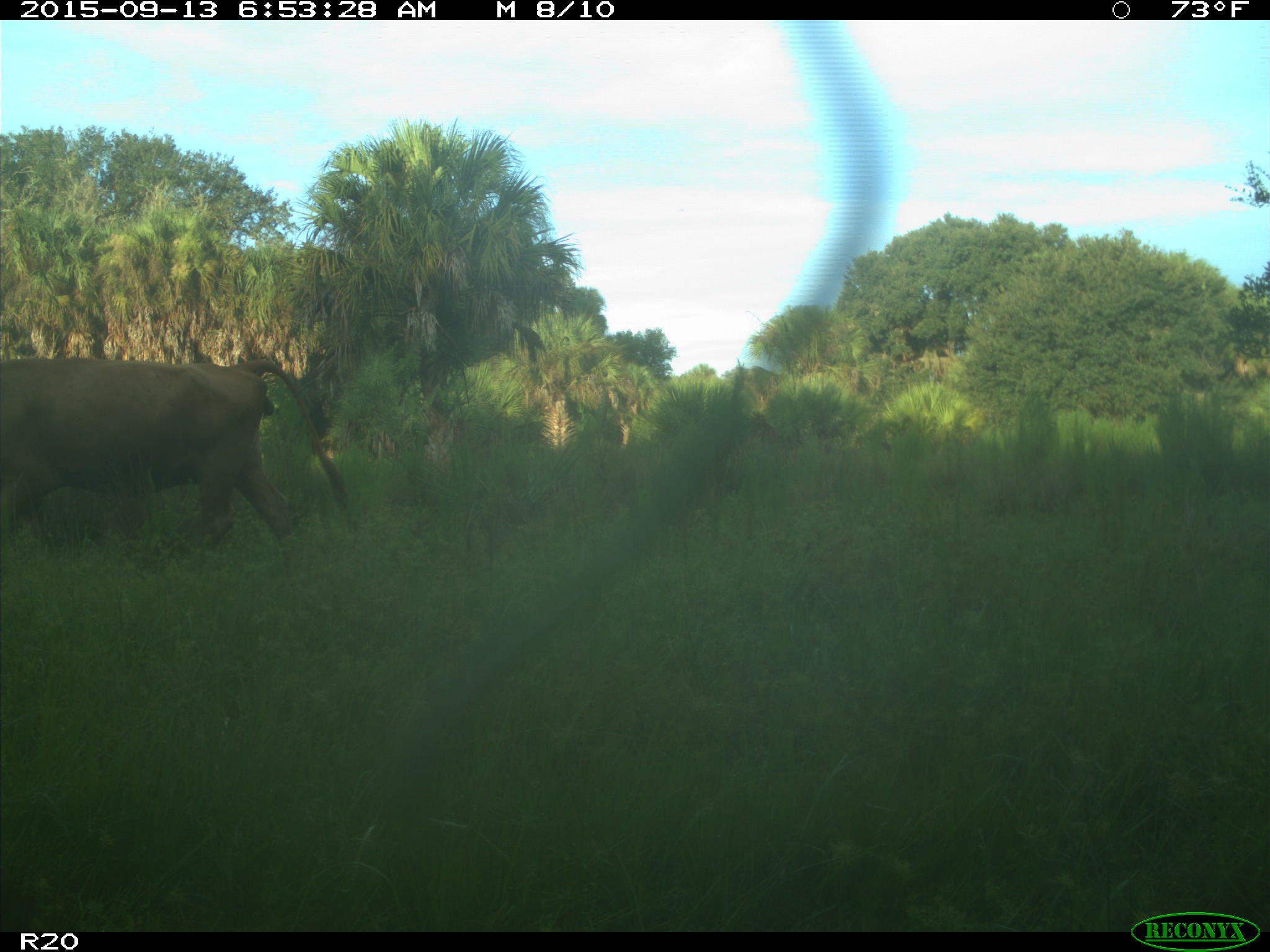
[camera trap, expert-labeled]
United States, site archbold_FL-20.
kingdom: Animalia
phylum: Chordata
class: Mammalia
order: Artiodactyla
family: Bovidae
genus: Bos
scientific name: Bos taurus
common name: domestic cow